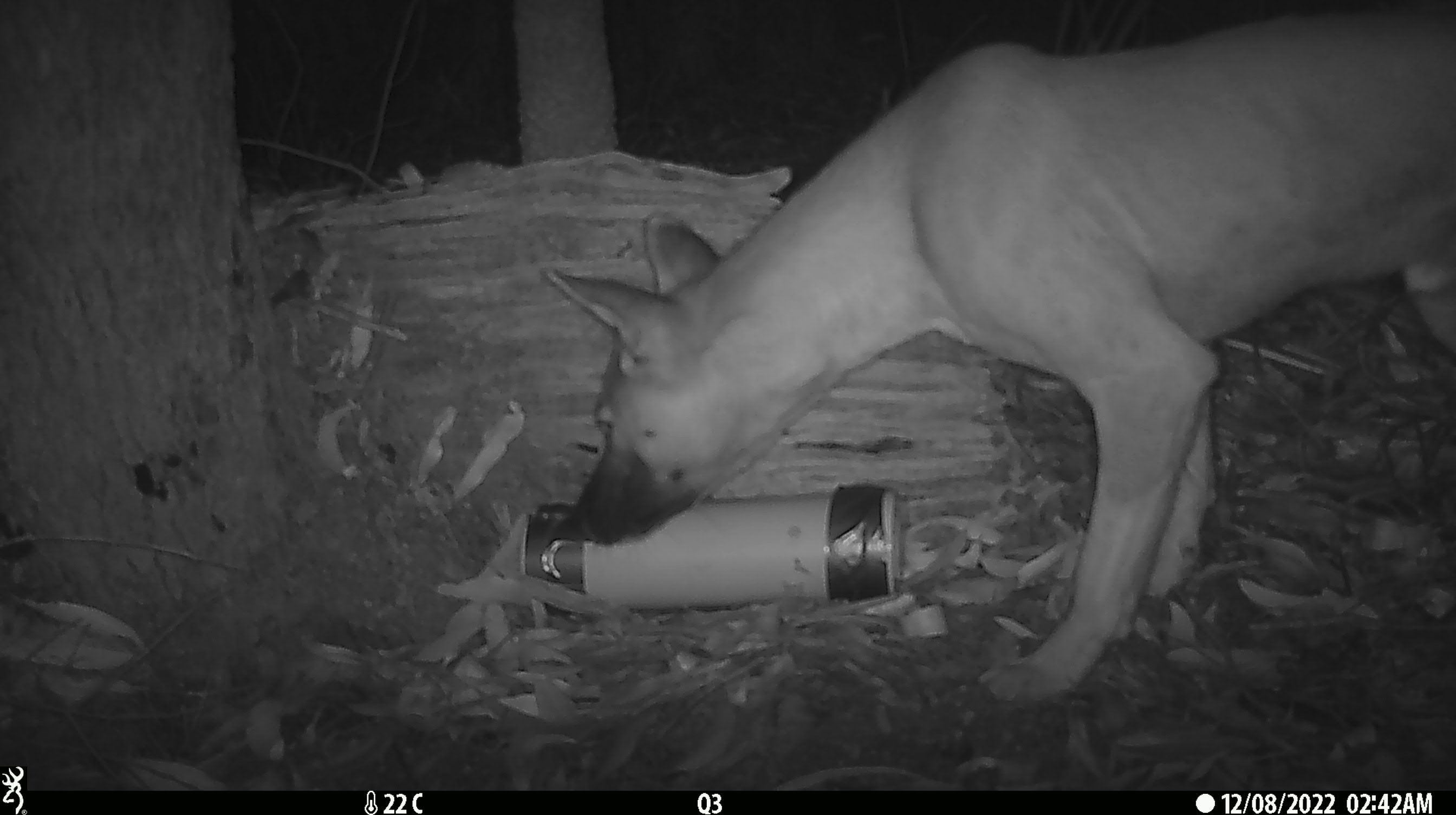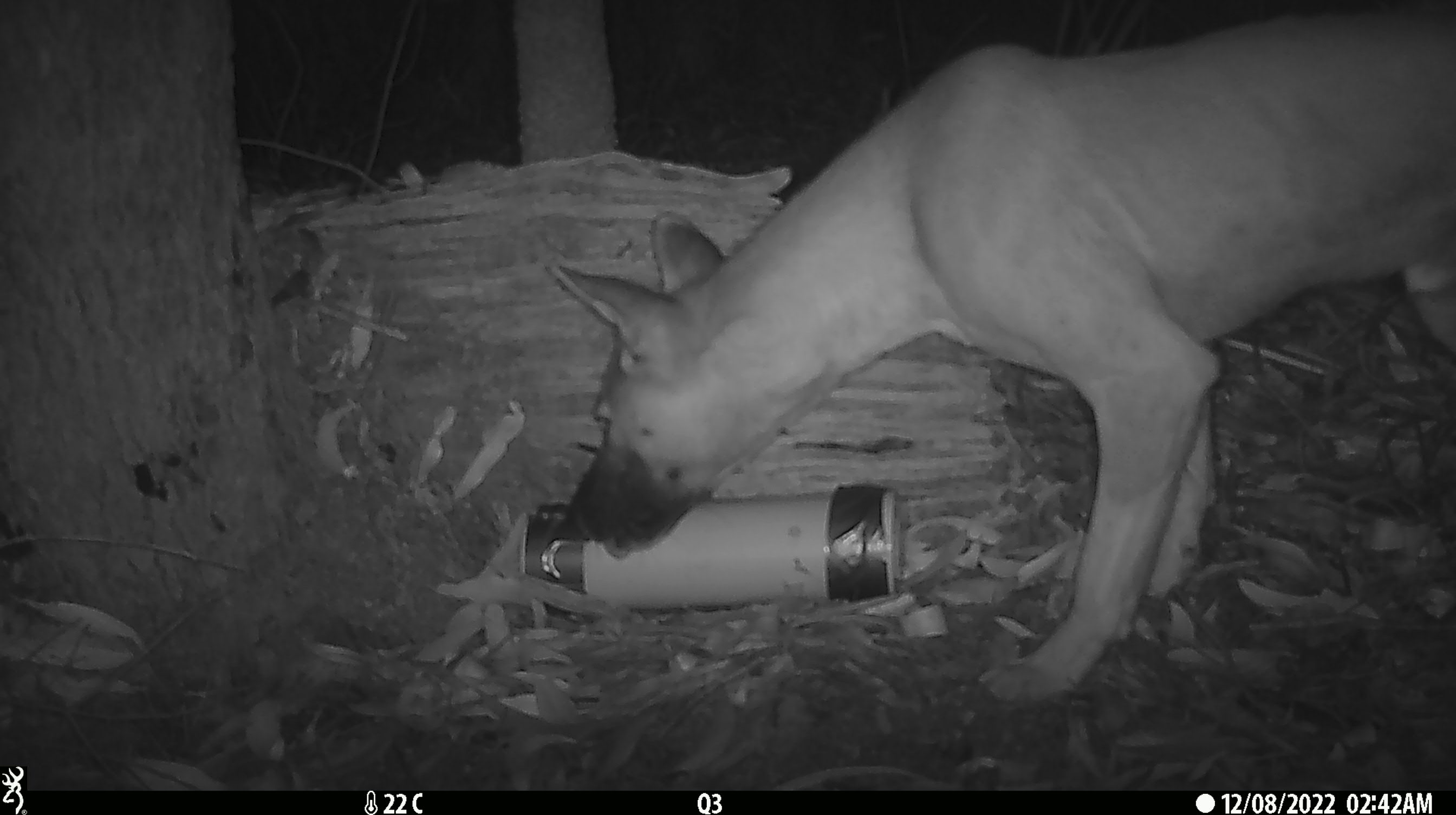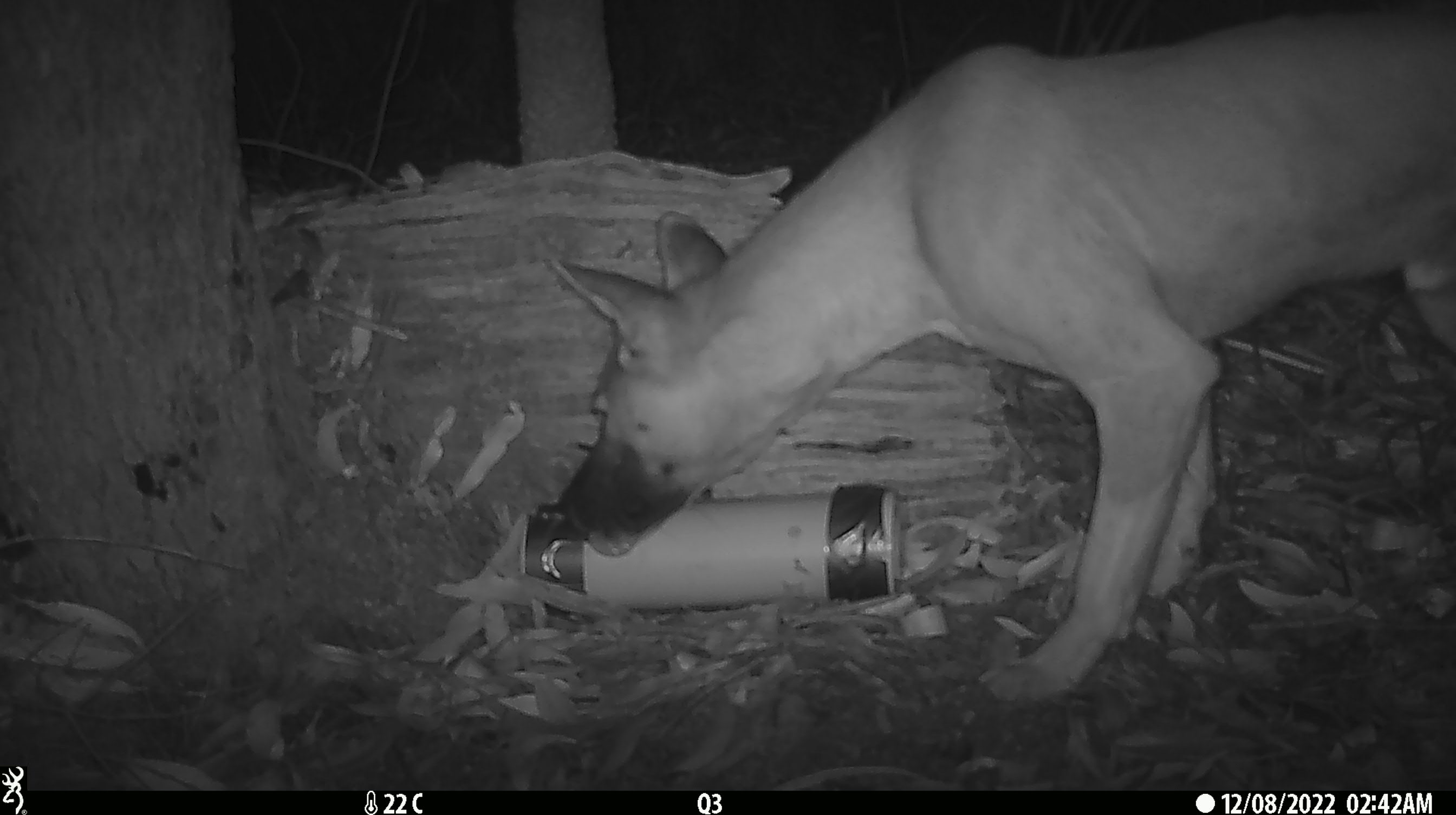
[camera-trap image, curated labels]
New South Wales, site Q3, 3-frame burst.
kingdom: Animalia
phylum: Chordata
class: Mammalia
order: Carnivora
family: Canidae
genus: Canis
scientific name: Canis familiaris dingo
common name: dingo